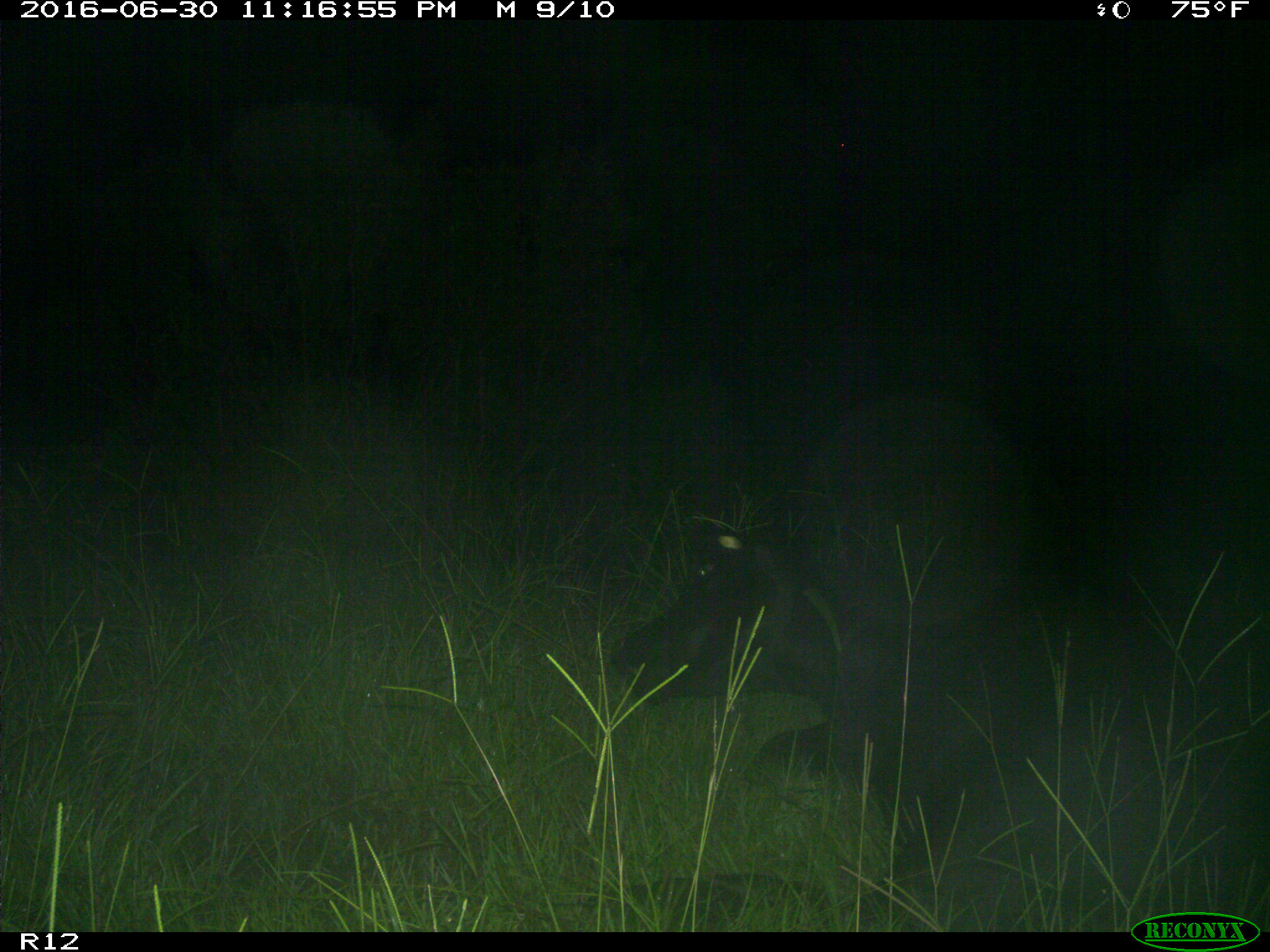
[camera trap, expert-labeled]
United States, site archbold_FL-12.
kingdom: Animalia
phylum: Chordata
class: Mammalia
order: Artiodactyla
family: Bovidae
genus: Bos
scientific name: Bos taurus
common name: domestic cow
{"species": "Bos taurus (domestic cow)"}